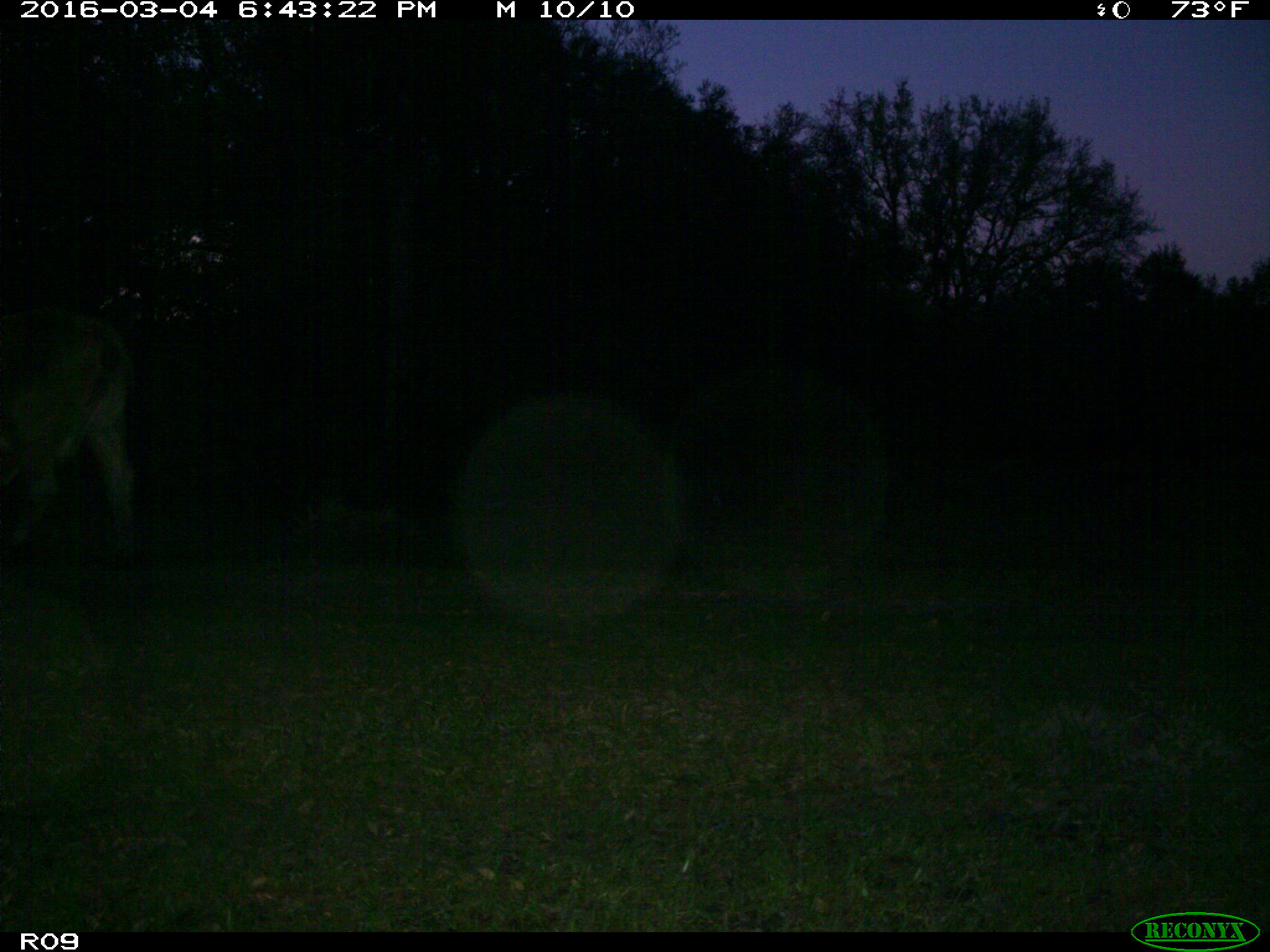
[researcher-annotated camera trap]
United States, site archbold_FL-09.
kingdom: Animalia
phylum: Chordata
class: Mammalia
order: Artiodactyla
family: Bovidae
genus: Bos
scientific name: Bos taurus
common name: domestic cow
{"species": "Bos taurus (domestic cow)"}